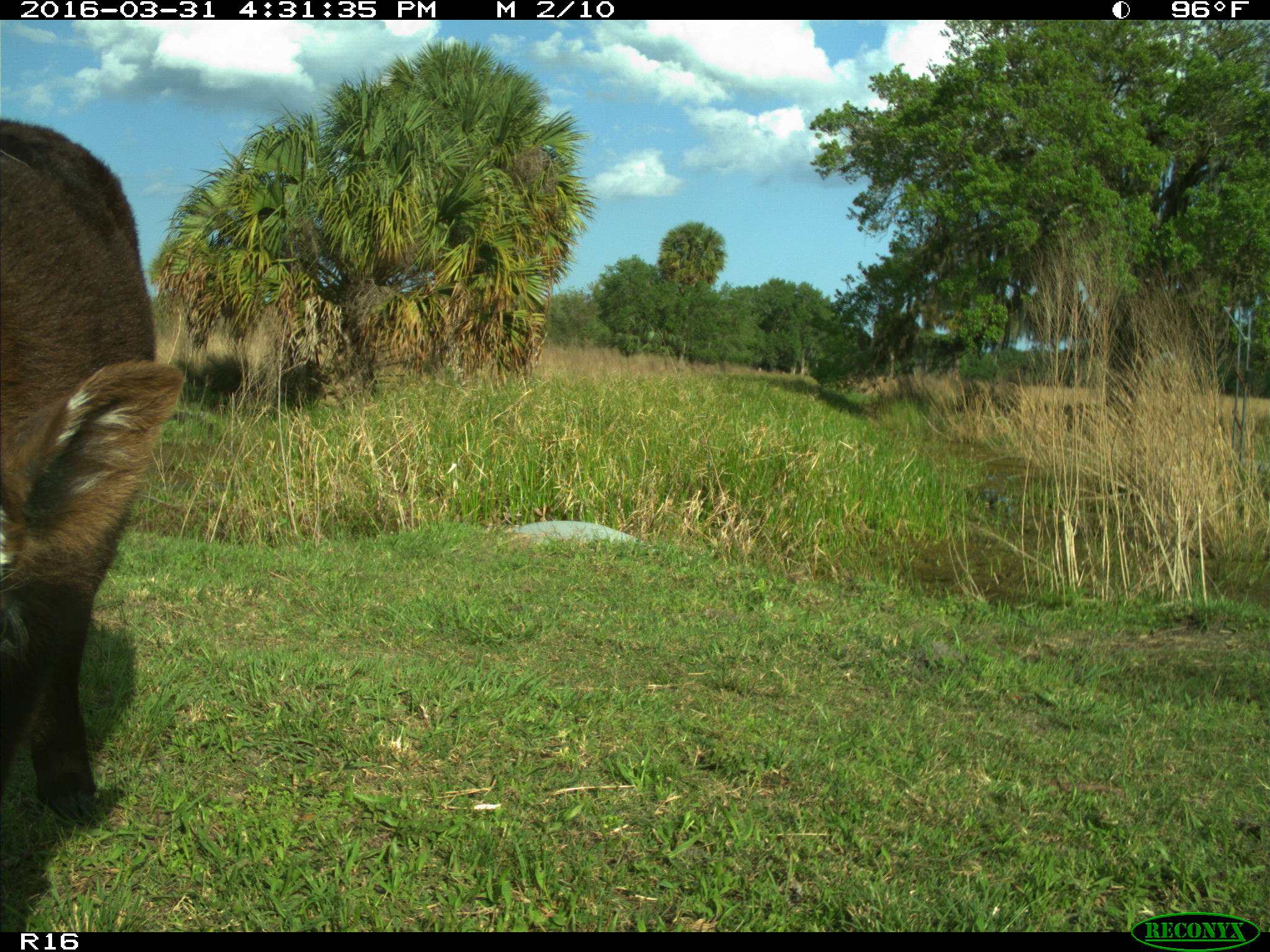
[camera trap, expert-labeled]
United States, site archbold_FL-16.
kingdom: Animalia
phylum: Chordata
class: Mammalia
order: Artiodactyla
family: Bovidae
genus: Bos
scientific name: Bos taurus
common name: domestic cow